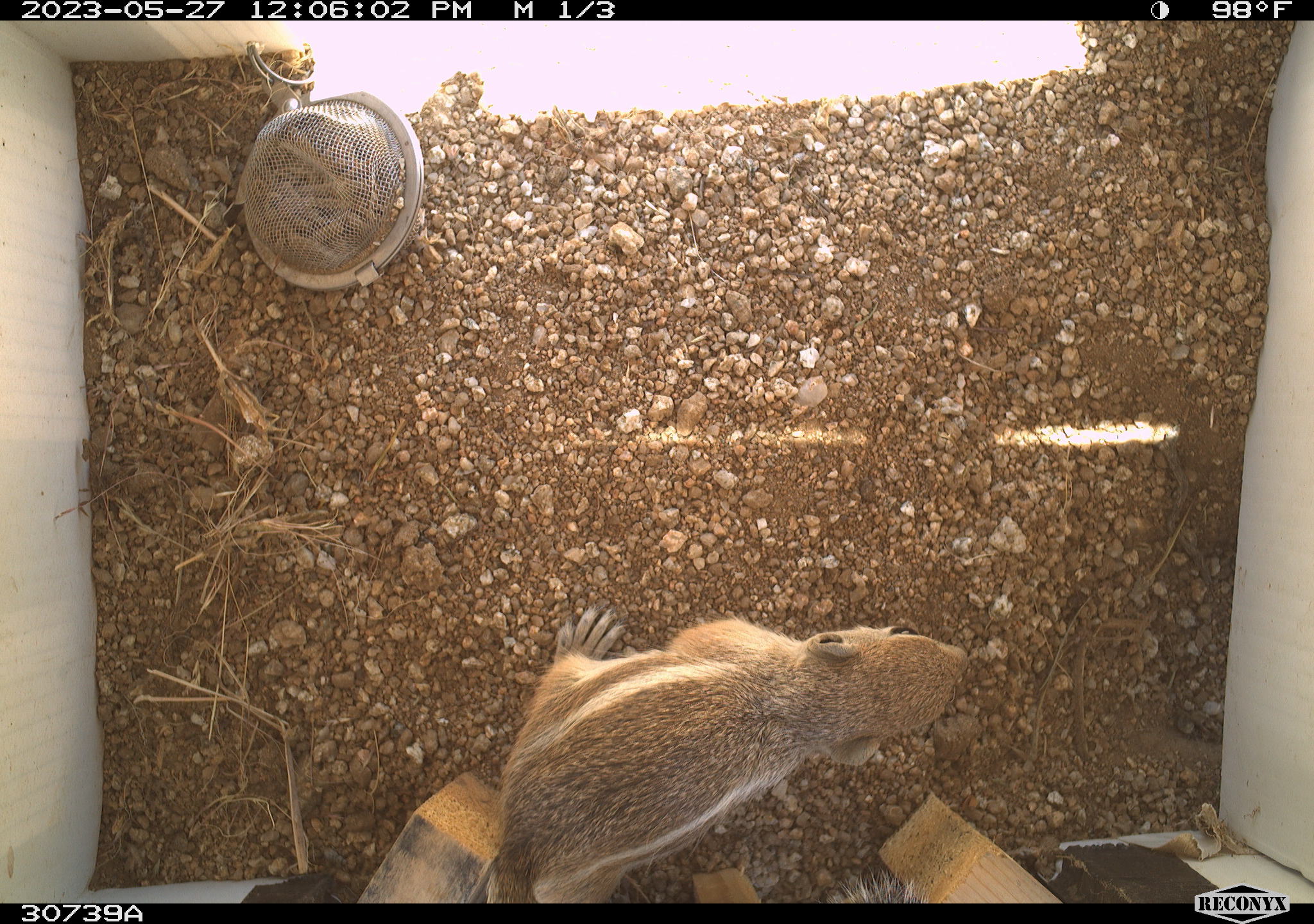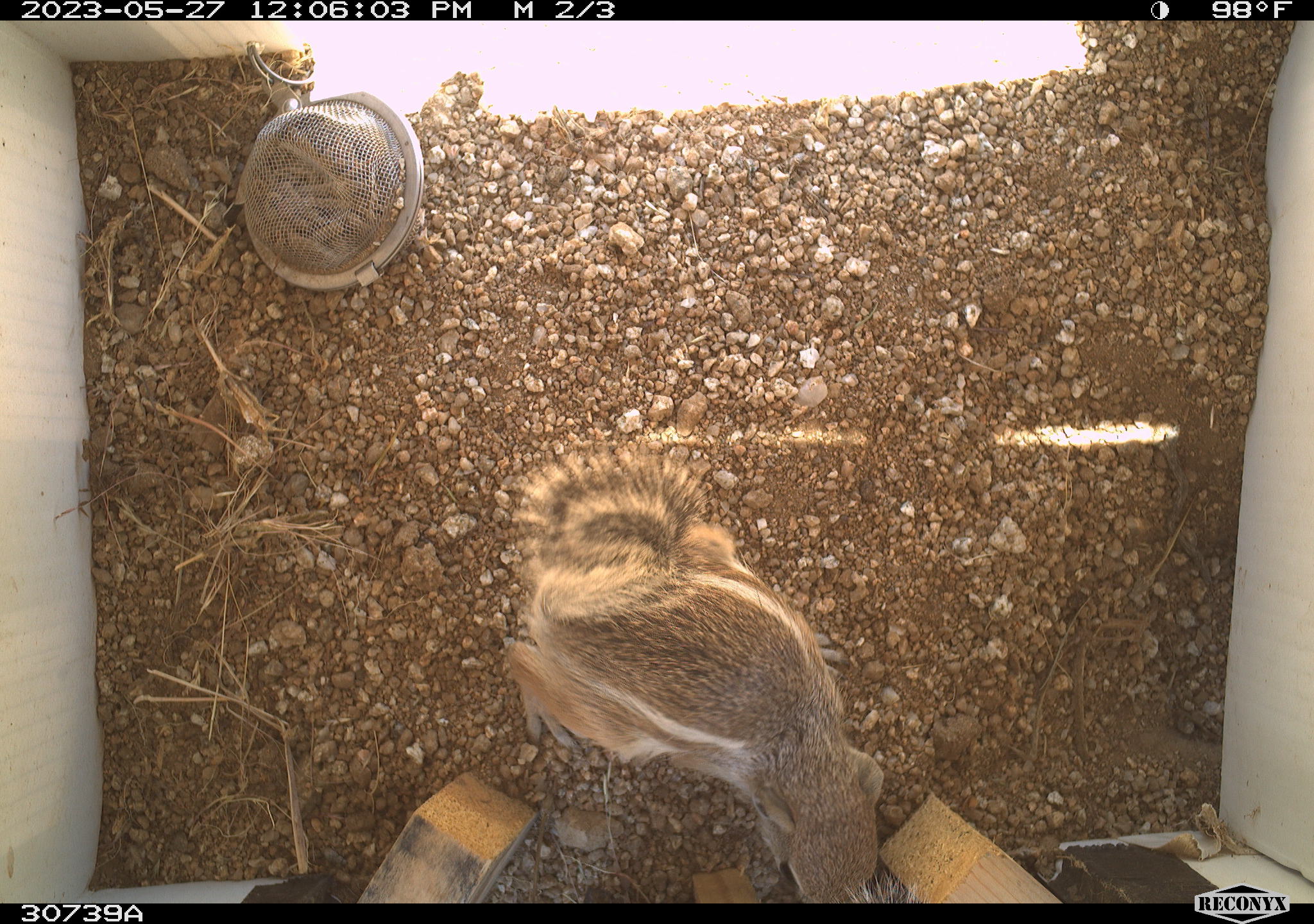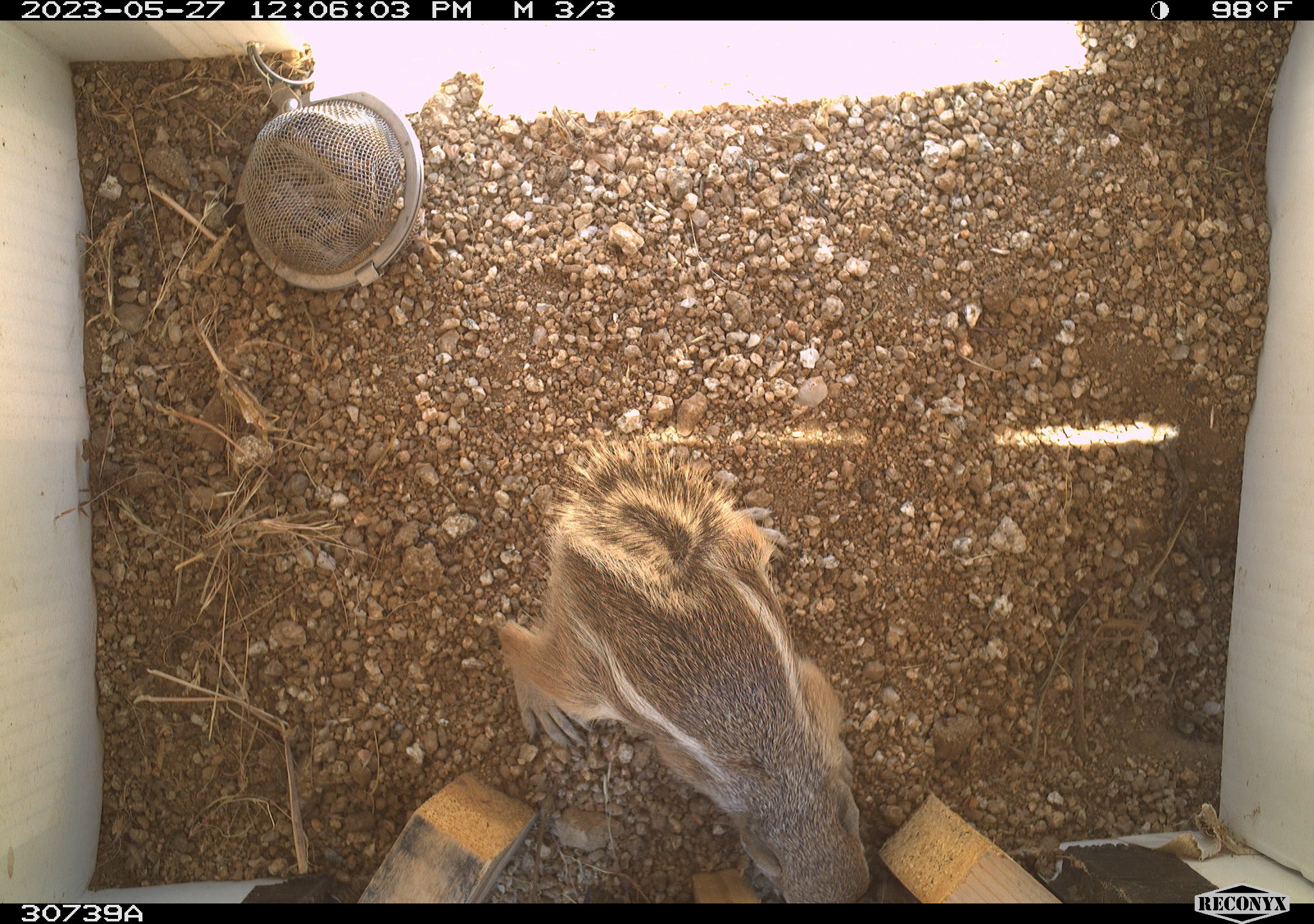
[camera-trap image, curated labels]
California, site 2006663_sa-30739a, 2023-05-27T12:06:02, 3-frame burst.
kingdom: Animalia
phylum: Chordata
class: Mammalia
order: Rodentia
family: Sciuridae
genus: Ammospermophilus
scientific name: Ammospermophilus leucurus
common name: white-tailed antelope squirrel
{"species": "white-tailed antelope squirrel (Ammospermophilus leucurus)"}